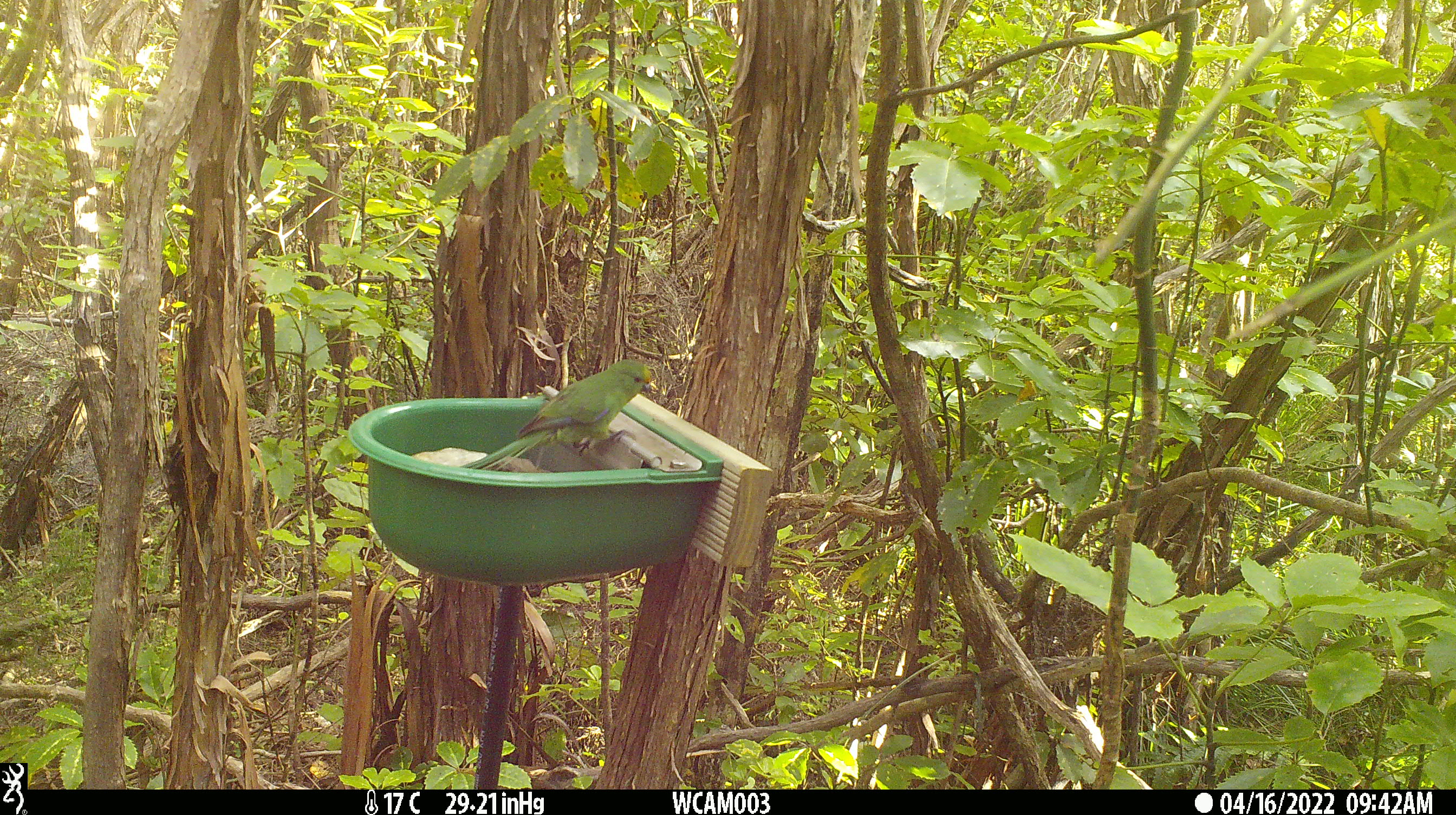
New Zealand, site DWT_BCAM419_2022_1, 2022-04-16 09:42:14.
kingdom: Animalia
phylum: Chordata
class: Aves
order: Psittaciformes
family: Psittaculidae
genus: Cyanoramphus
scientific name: Cyanoramphus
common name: parakeet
Parakeet (Cyanoramphus).